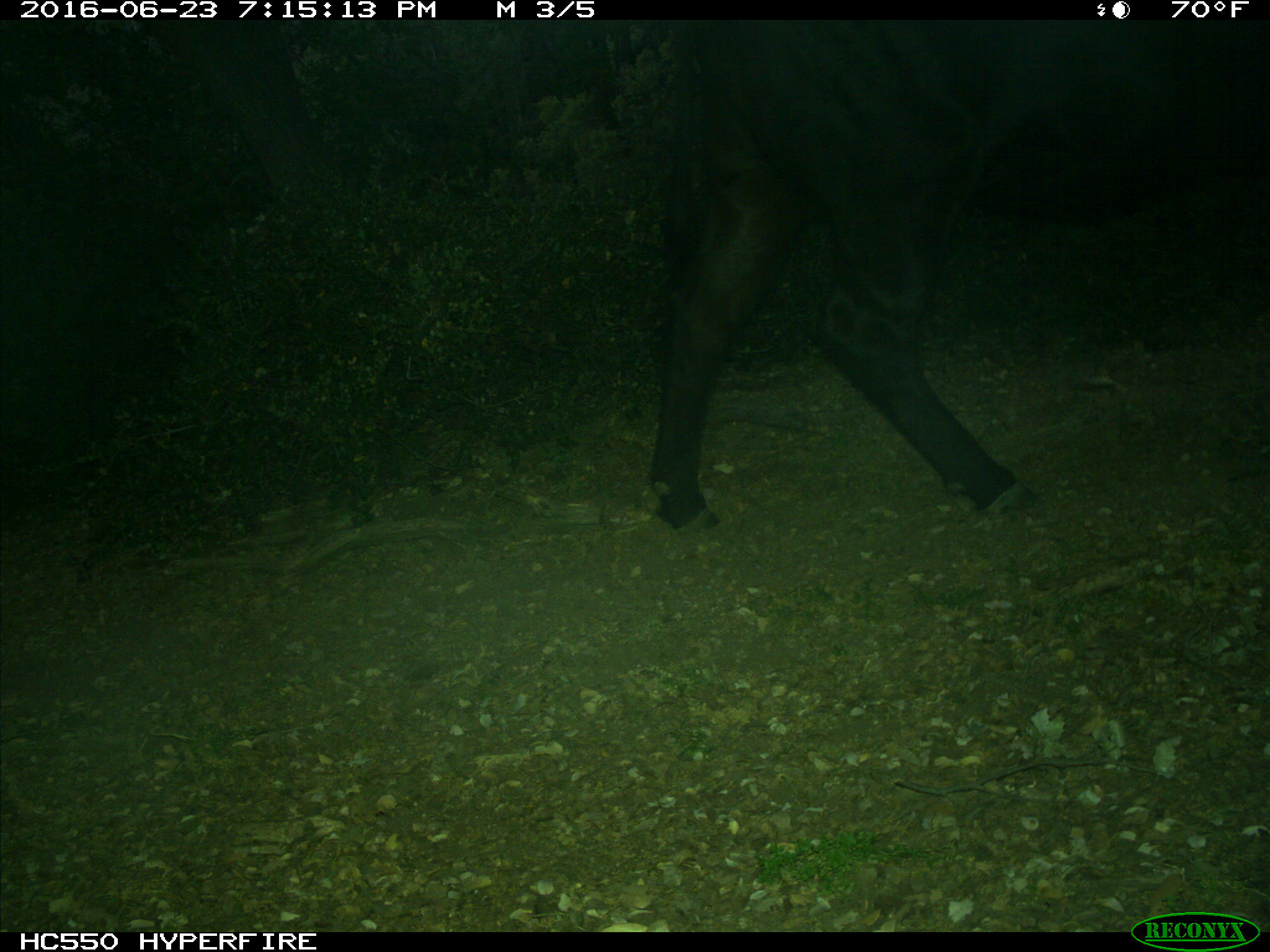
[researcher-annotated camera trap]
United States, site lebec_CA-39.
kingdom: Animalia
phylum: Chordata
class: Mammalia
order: Artiodactyla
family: Bovidae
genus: Bos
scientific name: Bos taurus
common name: domestic cow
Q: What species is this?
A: Bos taurus (domestic cow).